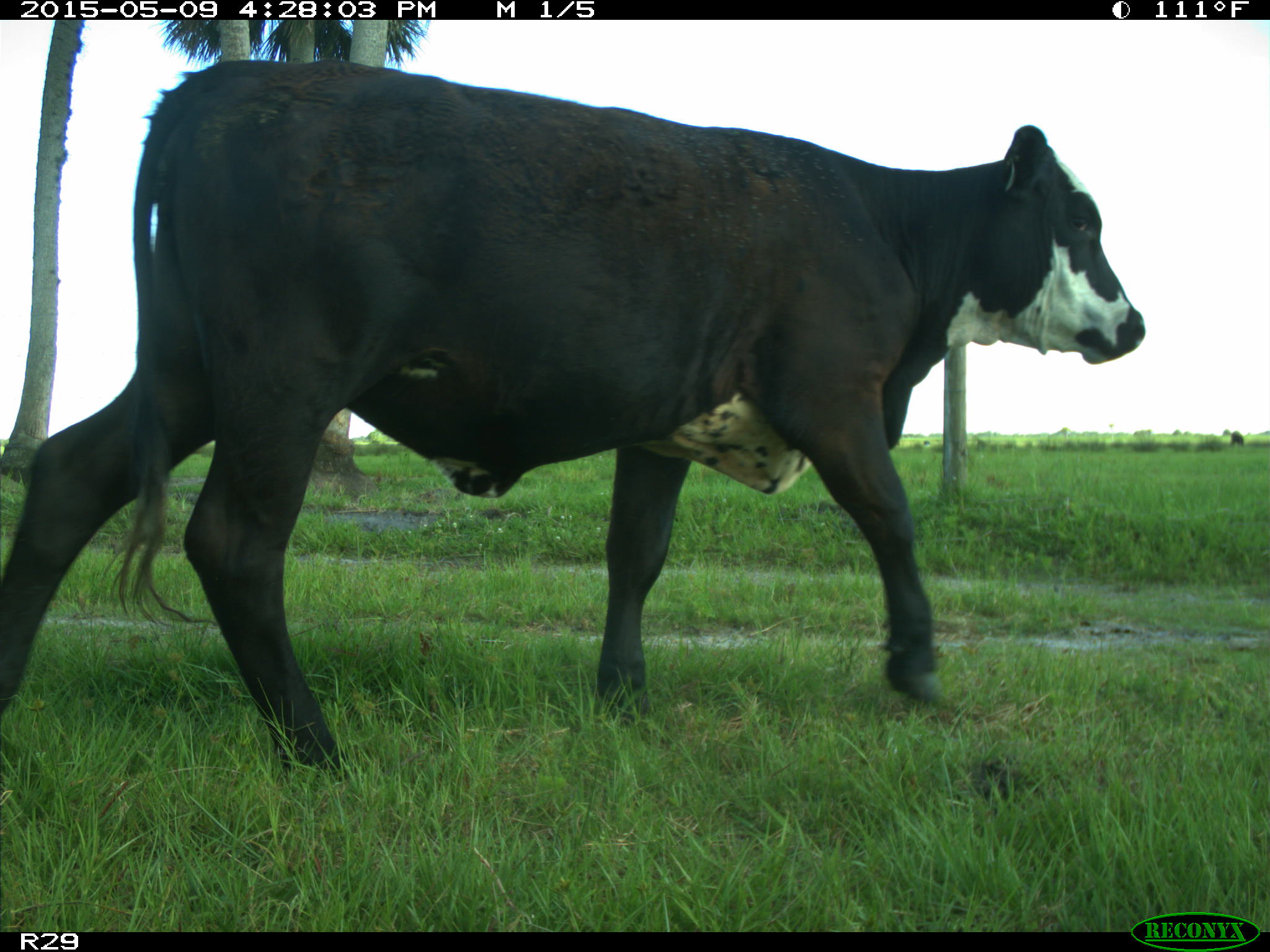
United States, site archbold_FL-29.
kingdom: Animalia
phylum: Chordata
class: Mammalia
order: Artiodactyla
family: Bovidae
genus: Bos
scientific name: Bos taurus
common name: domestic cow